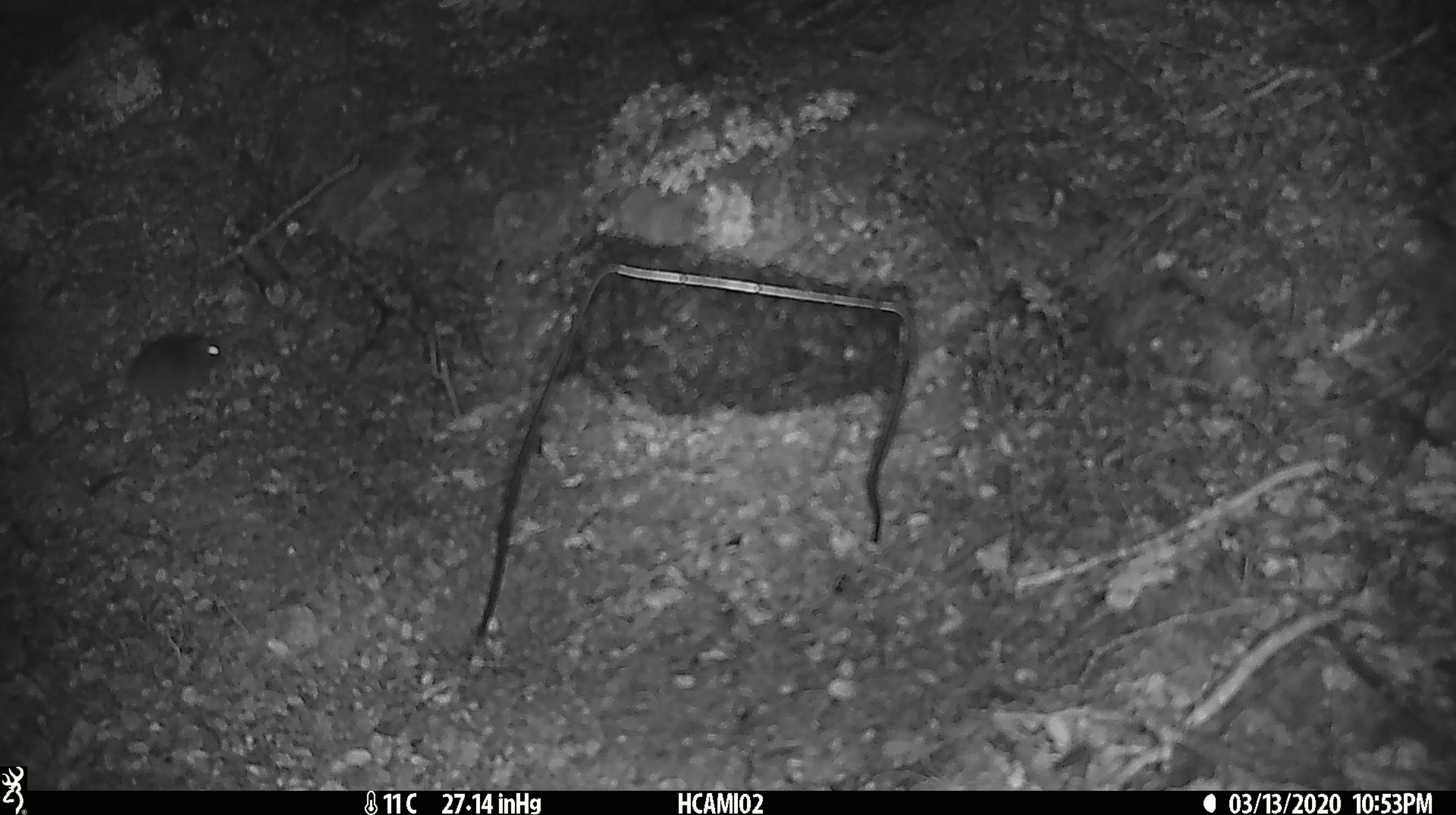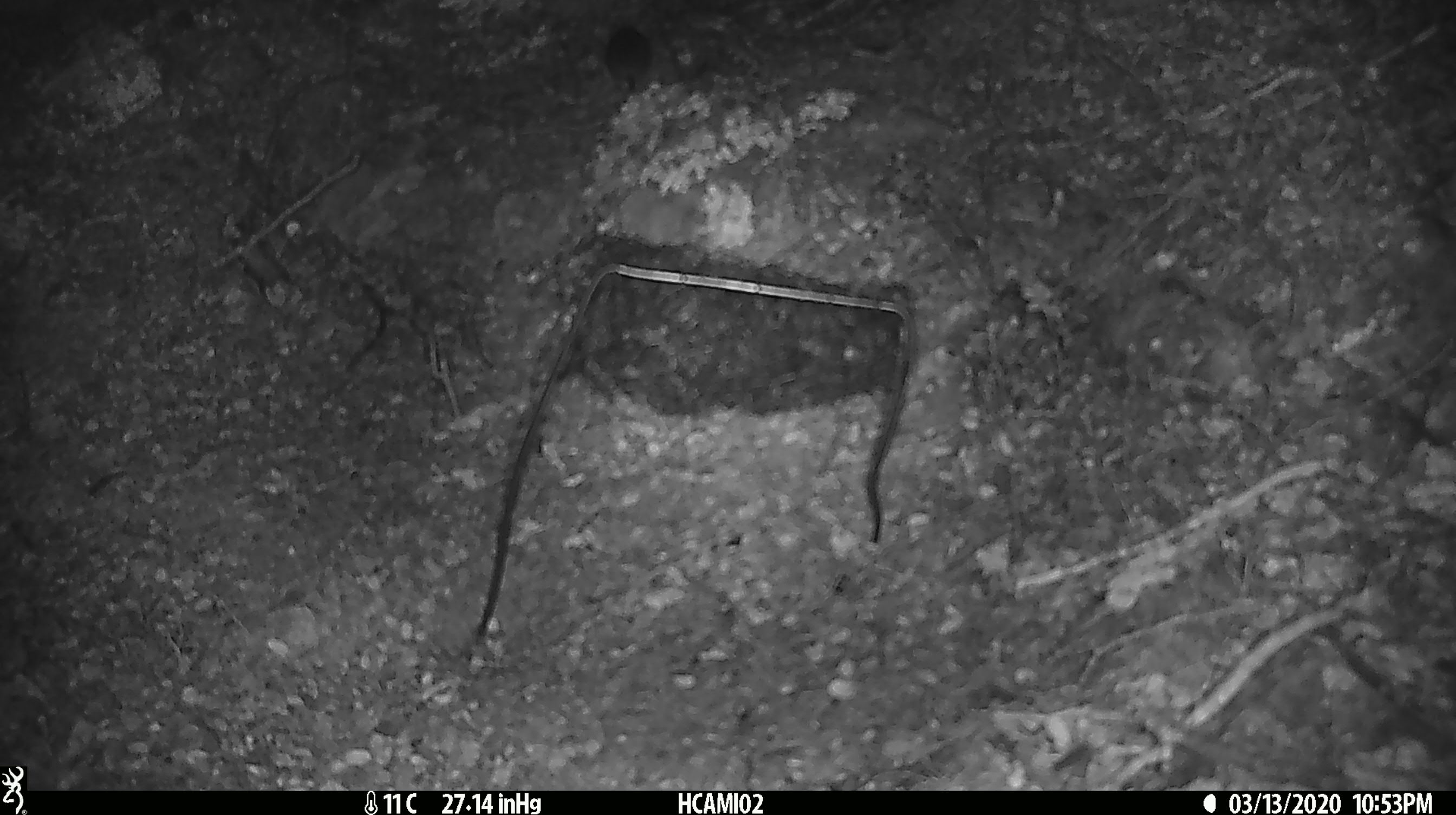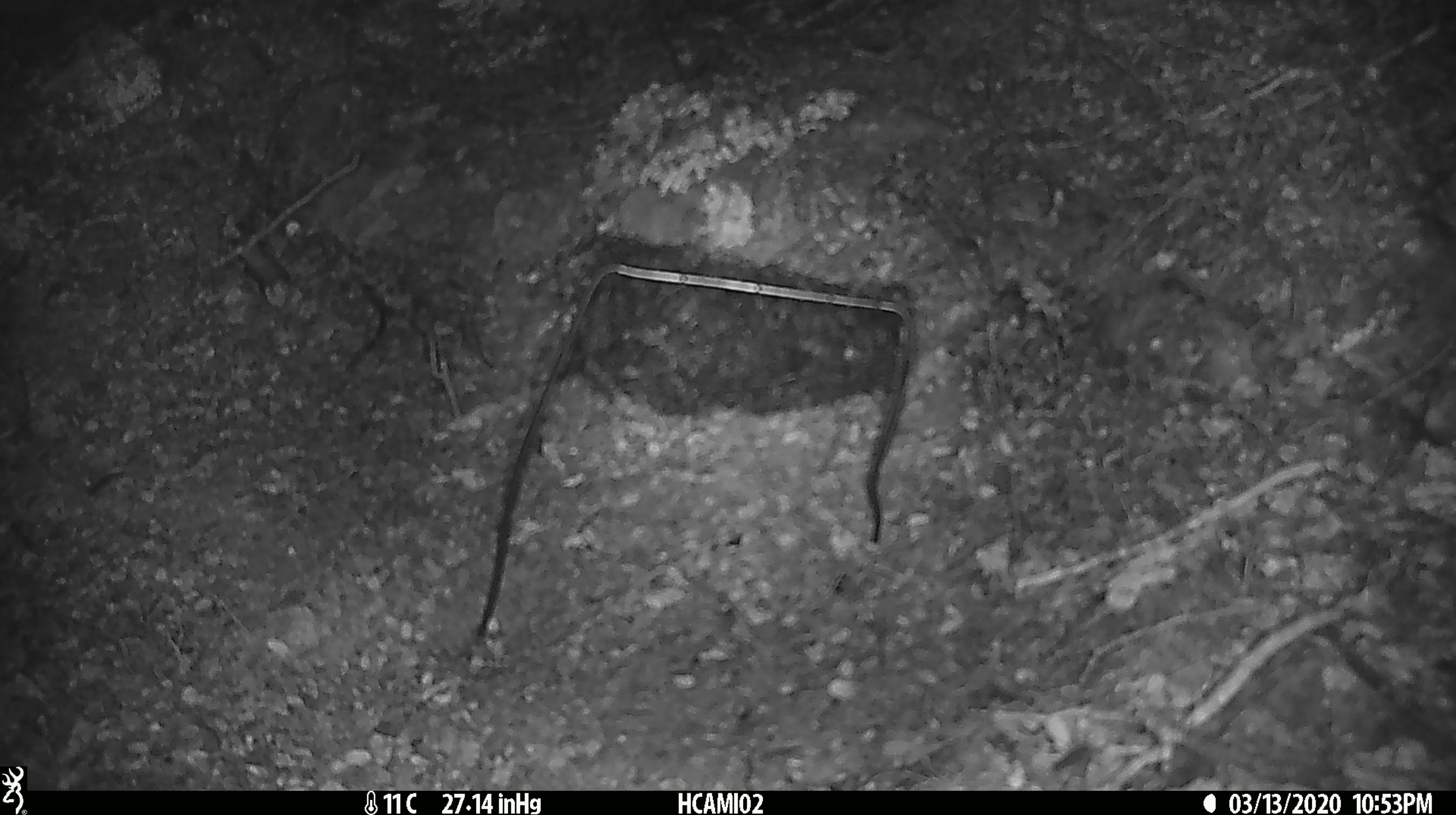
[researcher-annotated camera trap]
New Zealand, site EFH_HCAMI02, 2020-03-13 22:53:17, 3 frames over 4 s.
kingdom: Animalia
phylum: Chordata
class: Mammalia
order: Rodentia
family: Muridae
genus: Mus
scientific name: Mus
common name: mouse